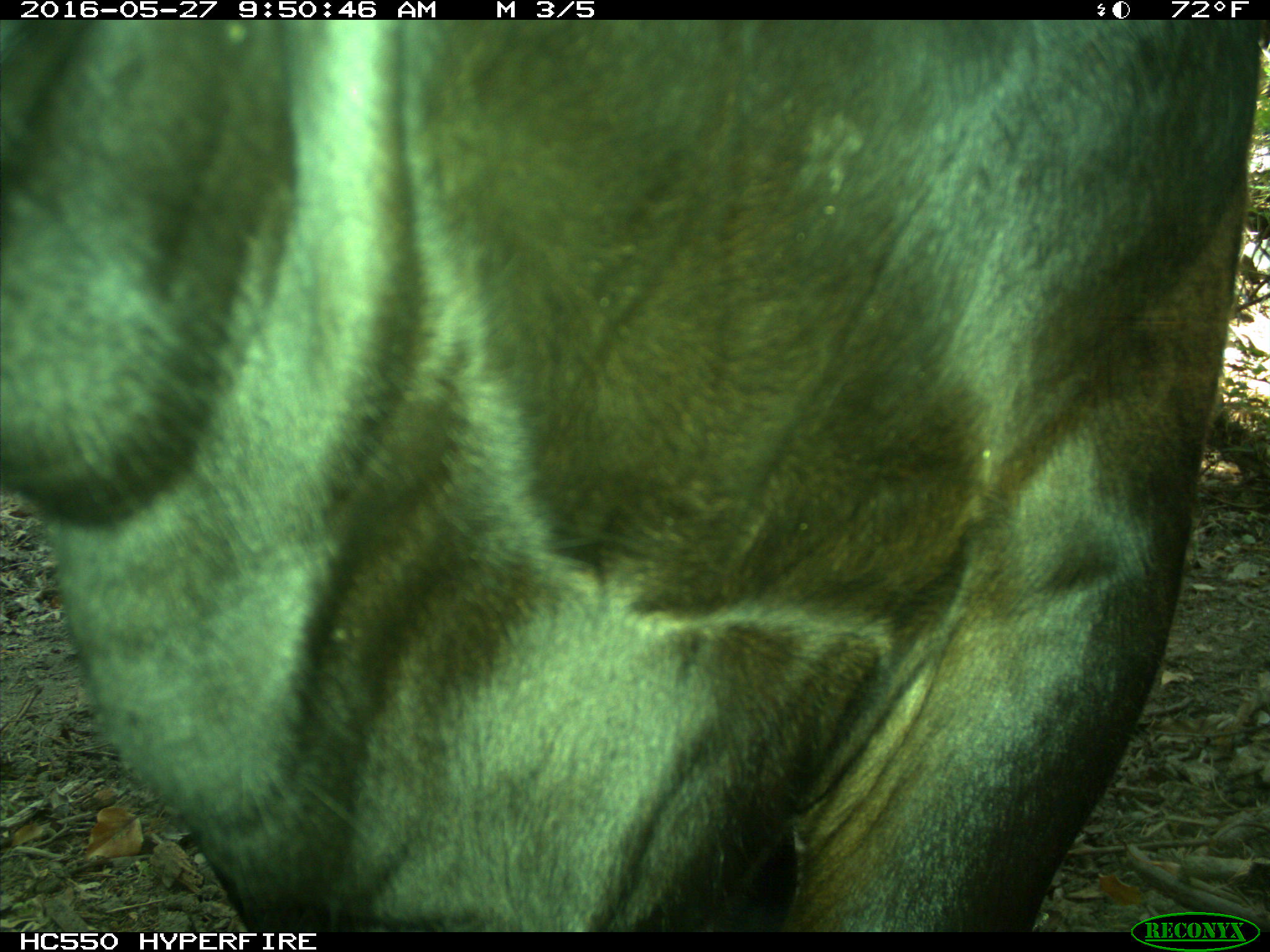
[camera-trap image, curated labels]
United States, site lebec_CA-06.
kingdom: Animalia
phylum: Chordata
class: Mammalia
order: Artiodactyla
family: Bovidae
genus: Bos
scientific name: Bos taurus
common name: domestic cow